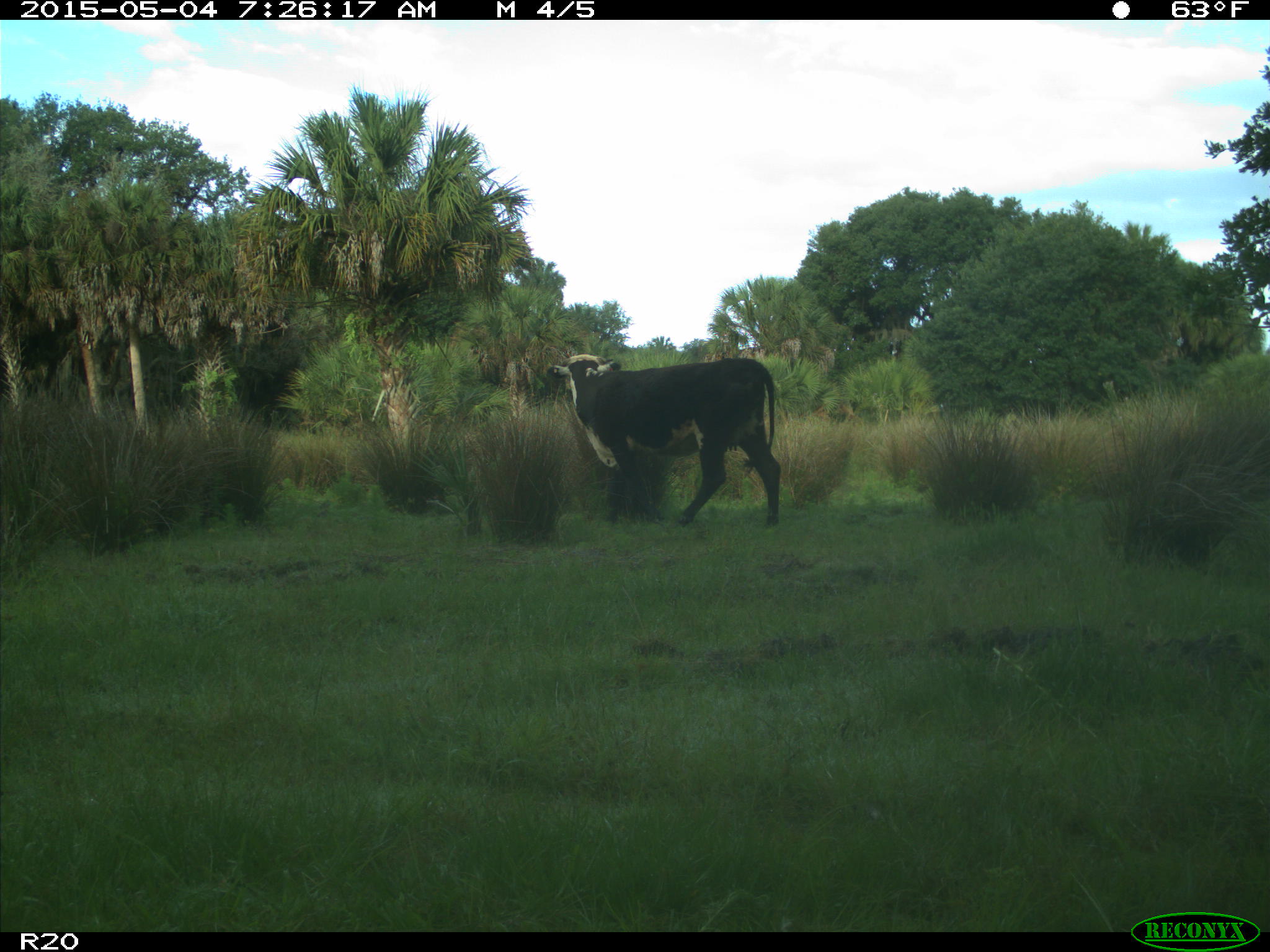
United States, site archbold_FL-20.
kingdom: Animalia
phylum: Chordata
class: Mammalia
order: Artiodactyla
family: Bovidae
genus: Bos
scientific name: Bos taurus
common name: domestic cow